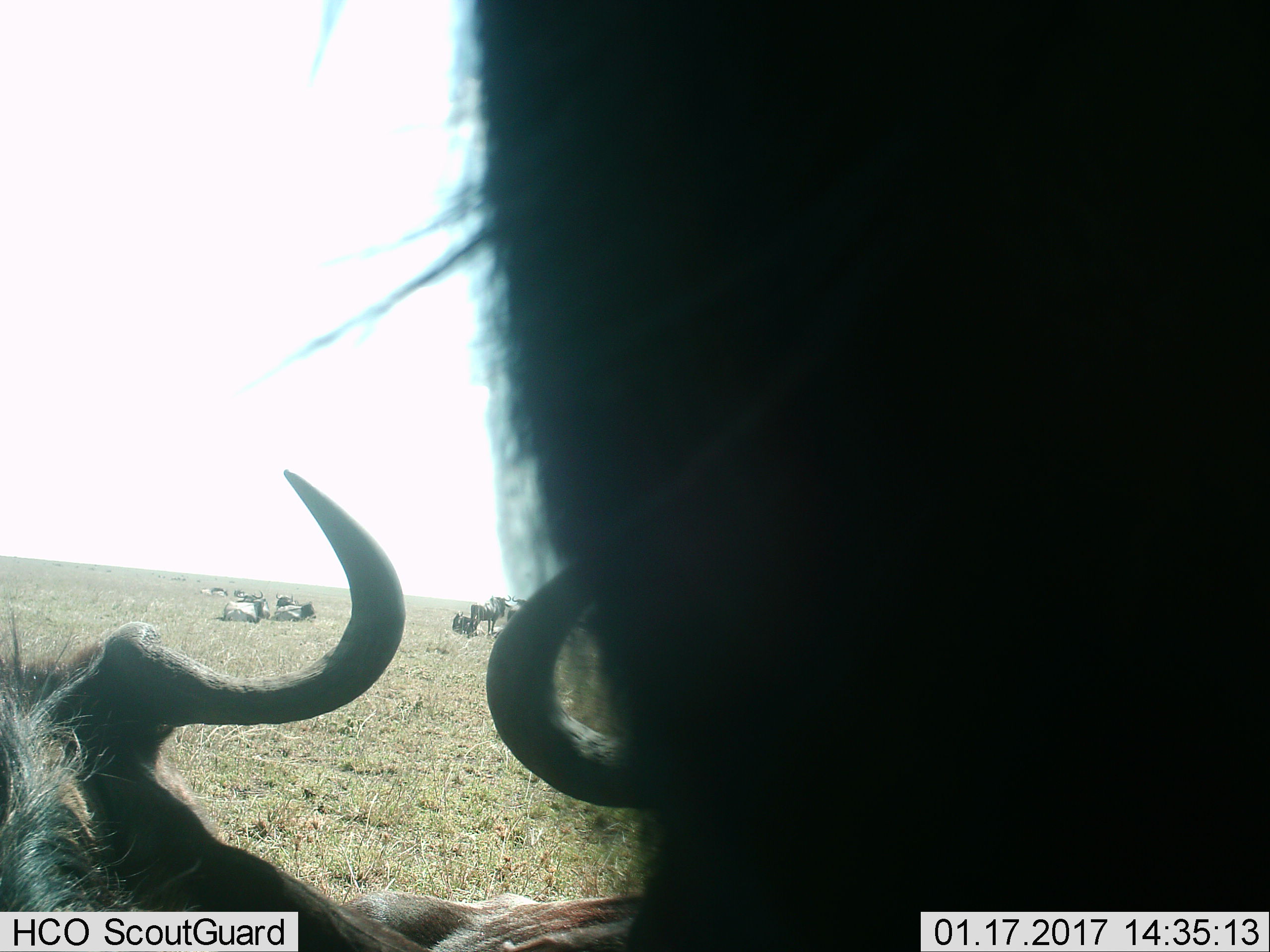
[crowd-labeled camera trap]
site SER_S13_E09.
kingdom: Animalia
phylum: Chordata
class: Mammalia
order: Artiodactyla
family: Bovidae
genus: Connochaetes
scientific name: Connochaetes taurinus taurinus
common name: blue wildebeest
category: wildebeestblue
Wildebeestblue (blue wildebeest) (Connochaetes taurinus taurinus), count 11-50. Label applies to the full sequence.